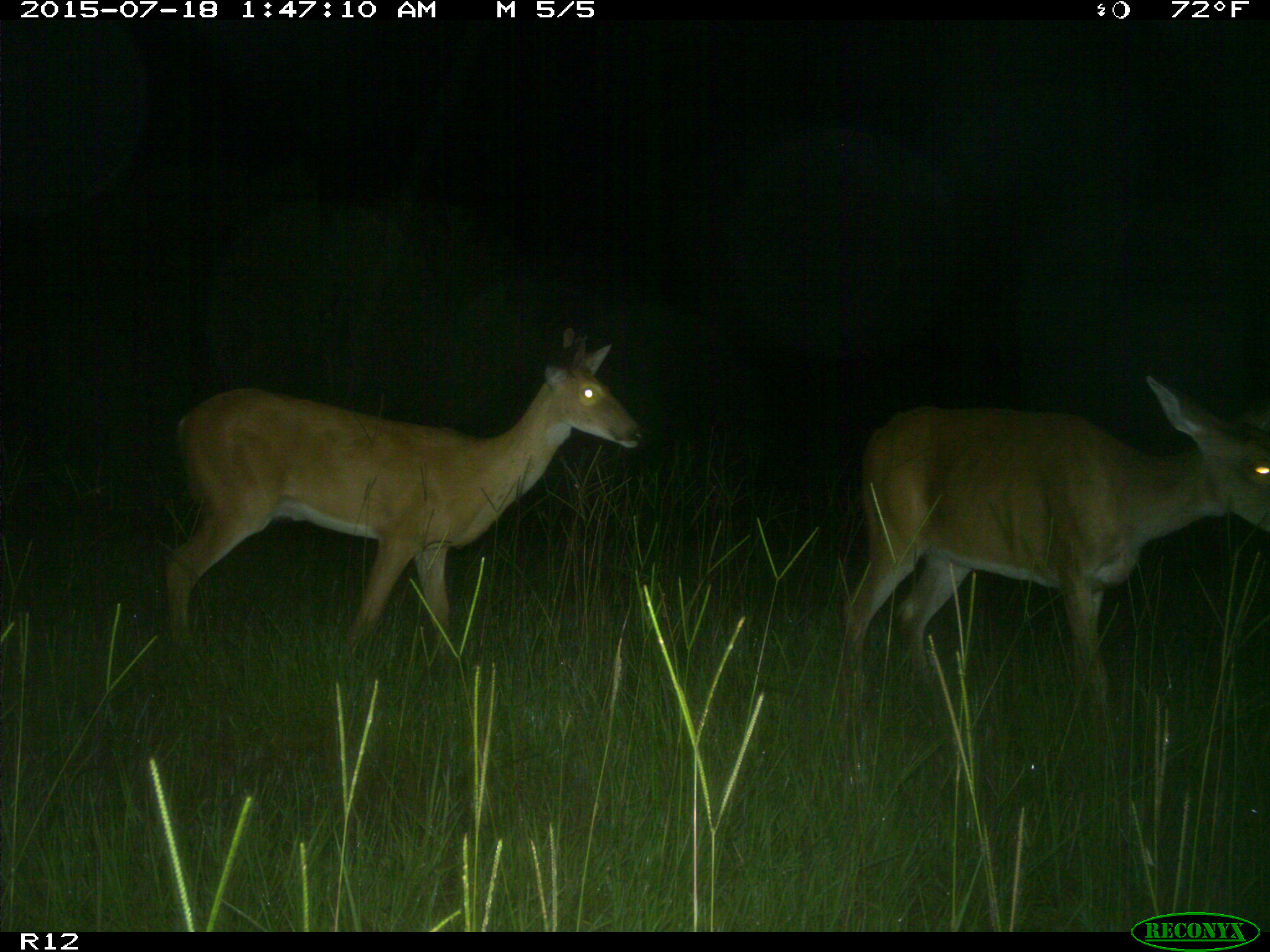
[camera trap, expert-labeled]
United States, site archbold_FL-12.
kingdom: Animalia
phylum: Chordata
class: Mammalia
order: Artiodactyla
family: Cervidae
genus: Odocoileus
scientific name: Odocoileus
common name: deer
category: unidentified deer